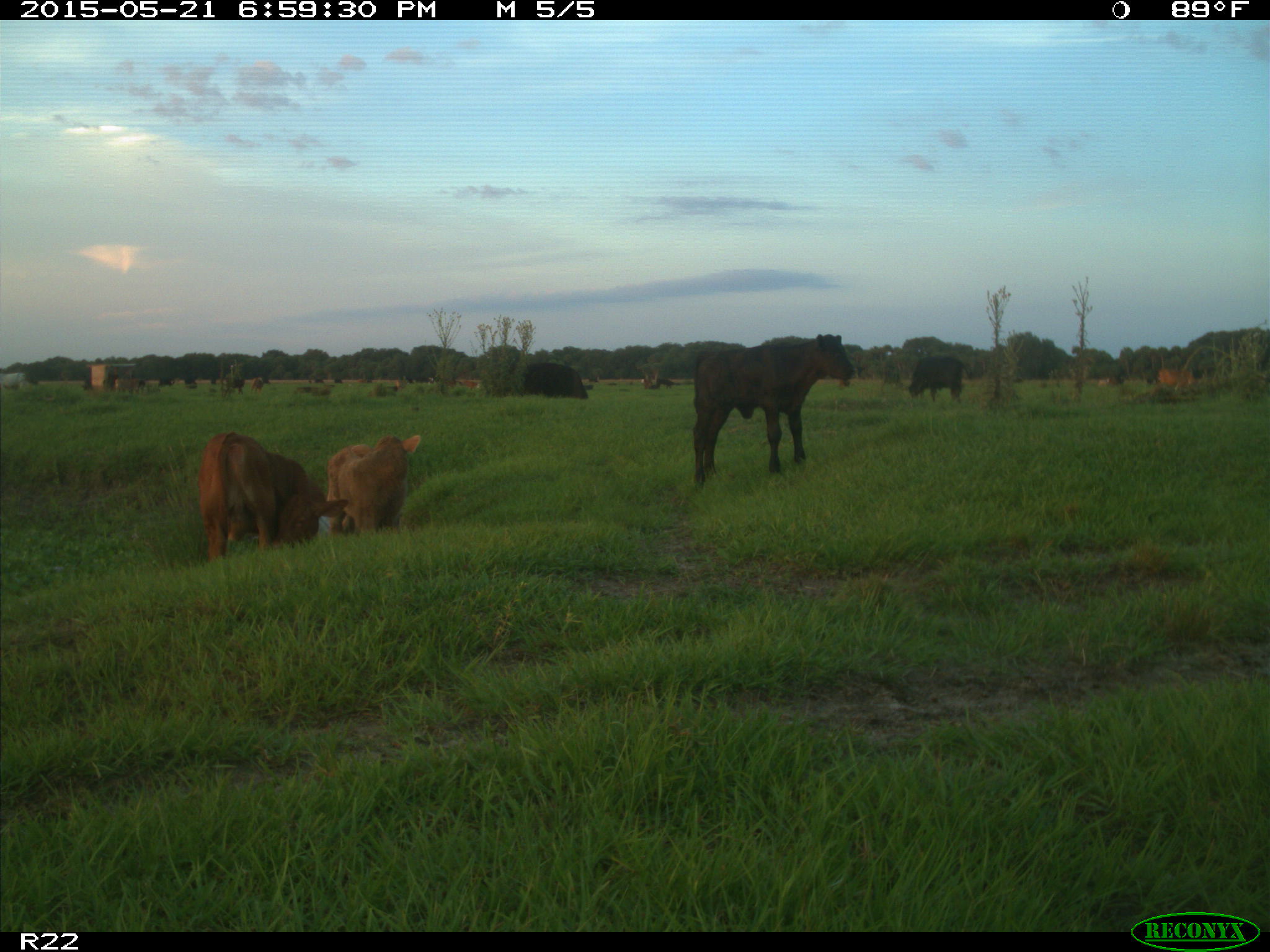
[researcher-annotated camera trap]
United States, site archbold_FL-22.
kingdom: Animalia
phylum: Chordata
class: Mammalia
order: Artiodactyla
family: Bovidae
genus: Bos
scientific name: Bos taurus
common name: domestic cow